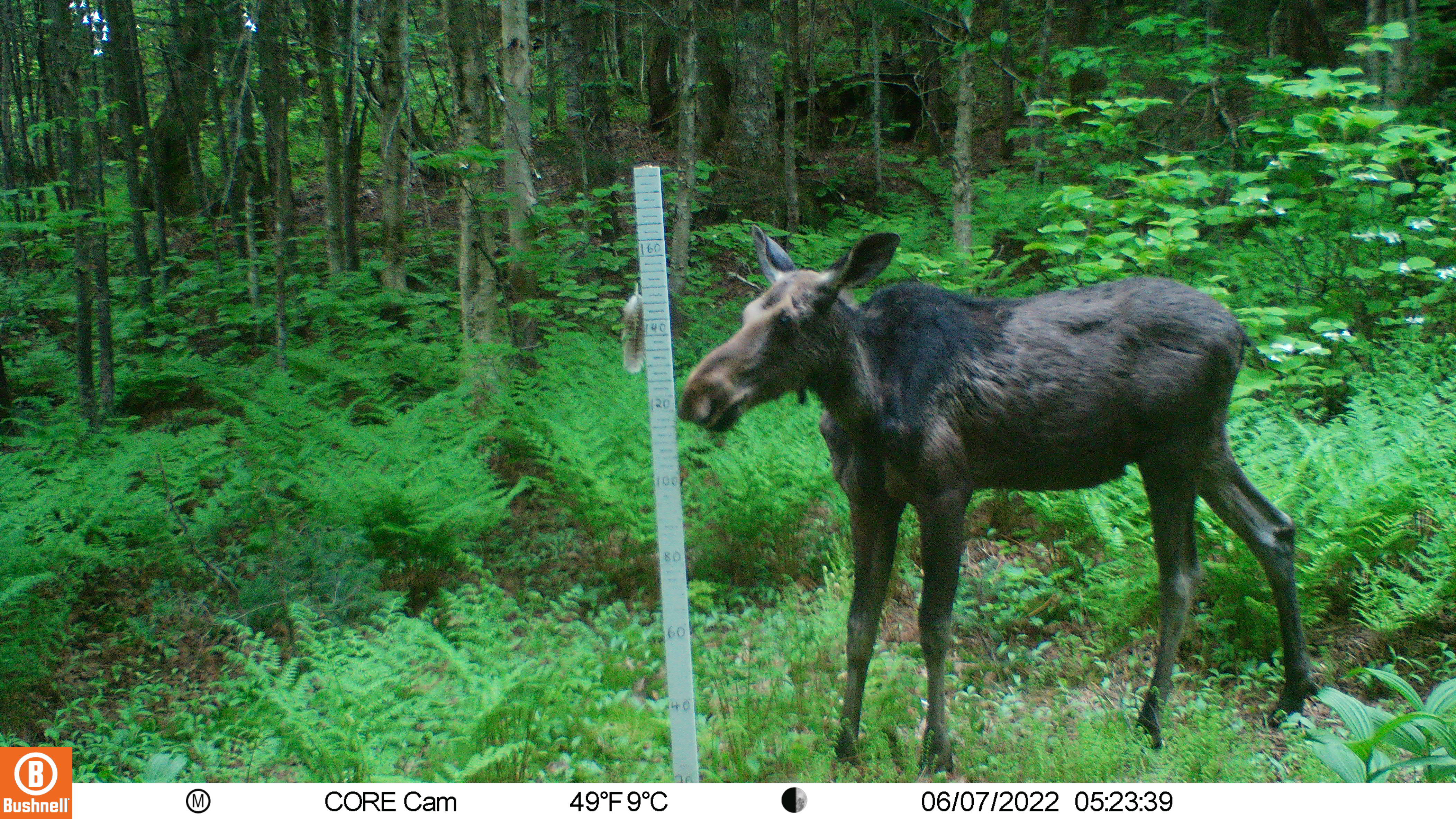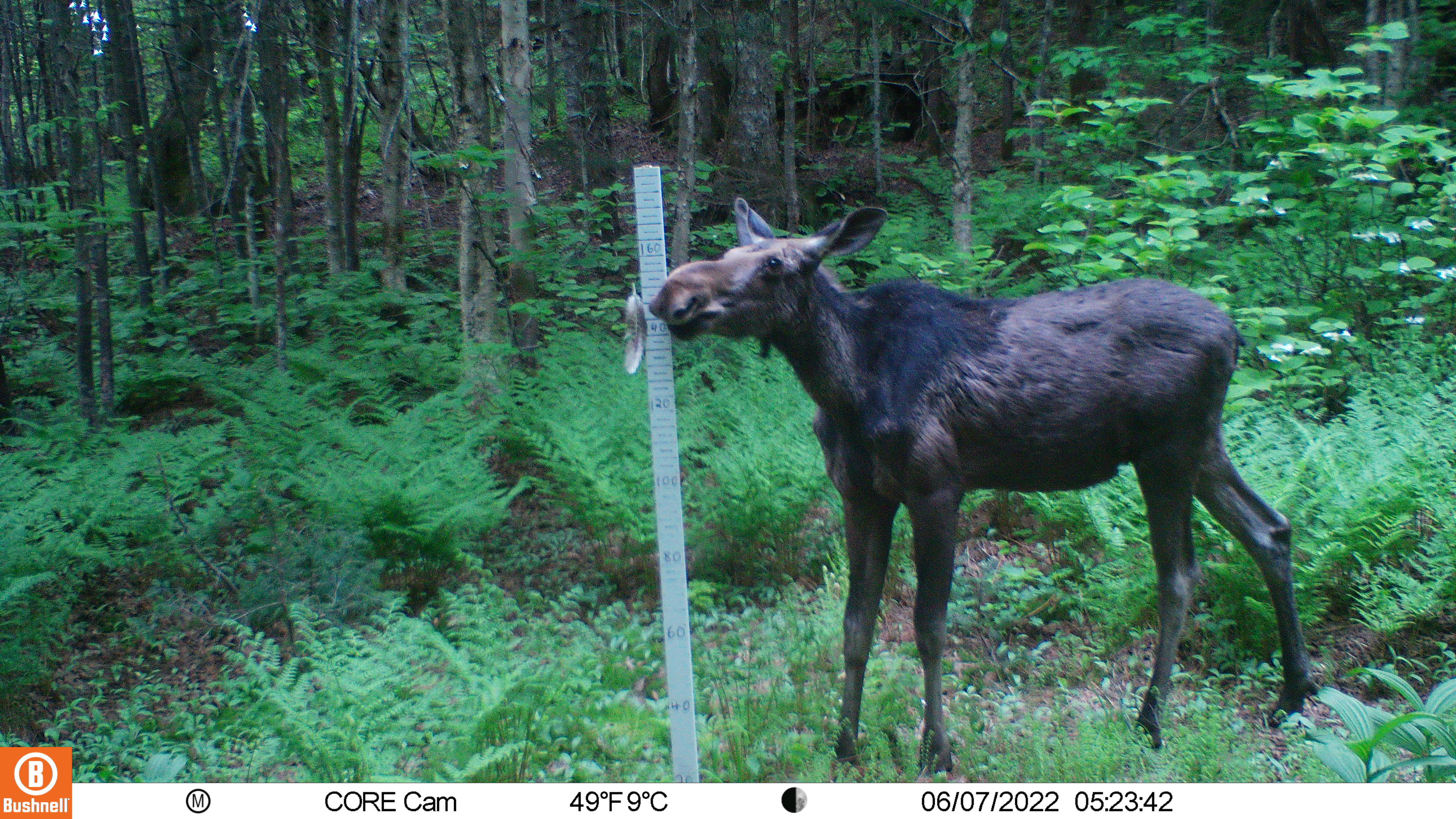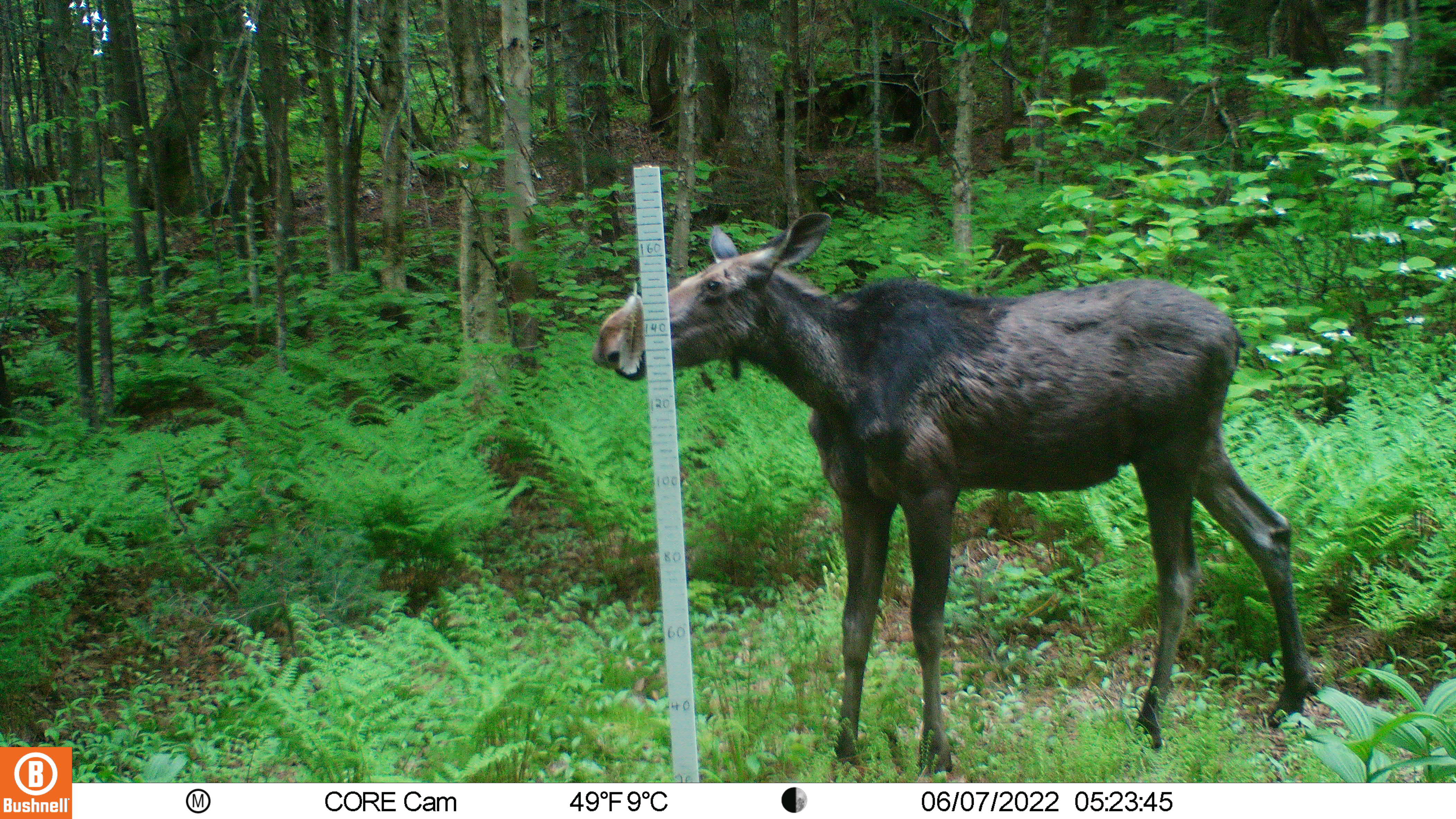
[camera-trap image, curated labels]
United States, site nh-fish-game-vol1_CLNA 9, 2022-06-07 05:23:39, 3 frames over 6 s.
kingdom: Animalia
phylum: Chordata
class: Mammalia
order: Artiodactyla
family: Cervidae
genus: Alces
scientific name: Alces alces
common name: moose